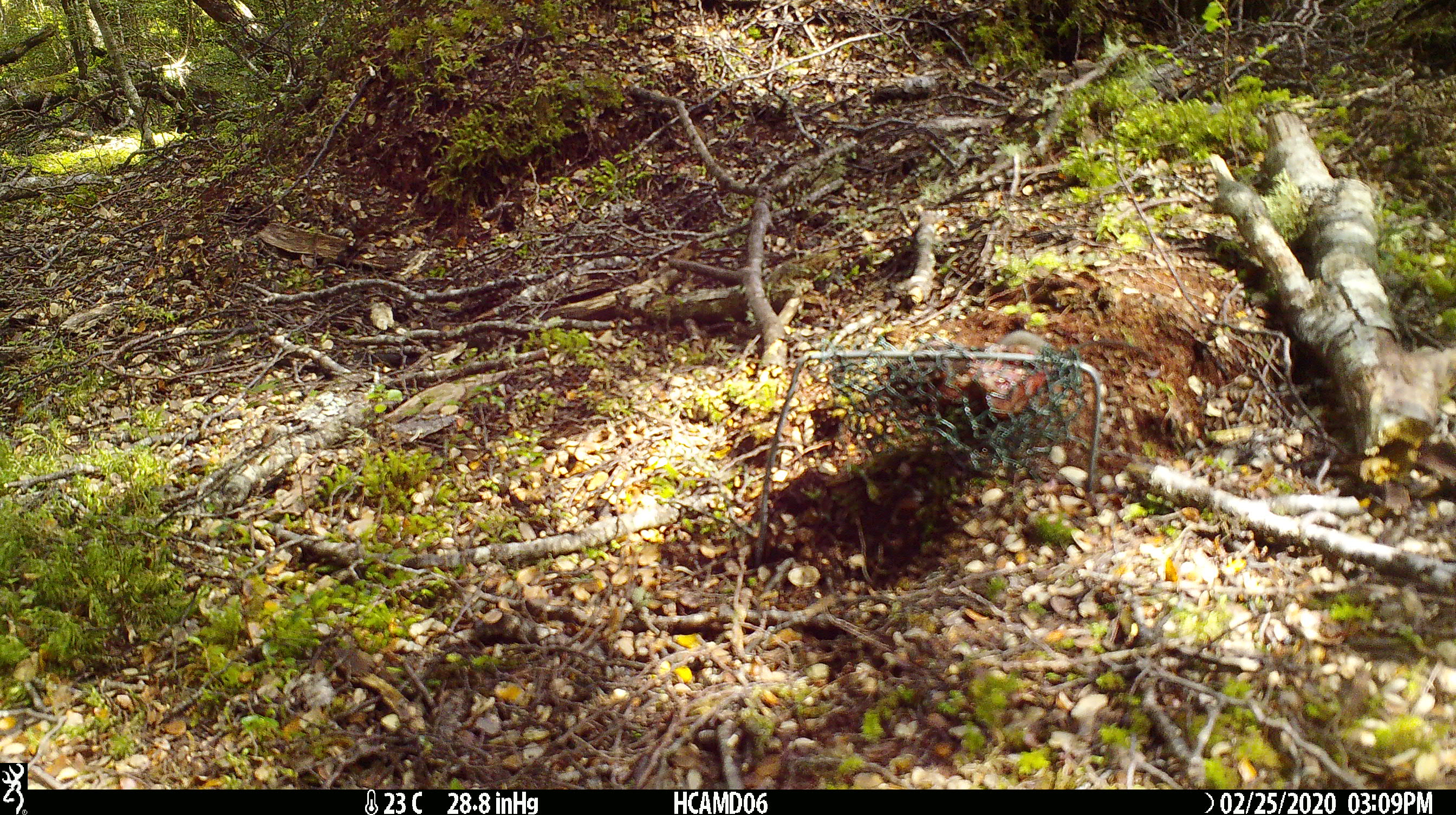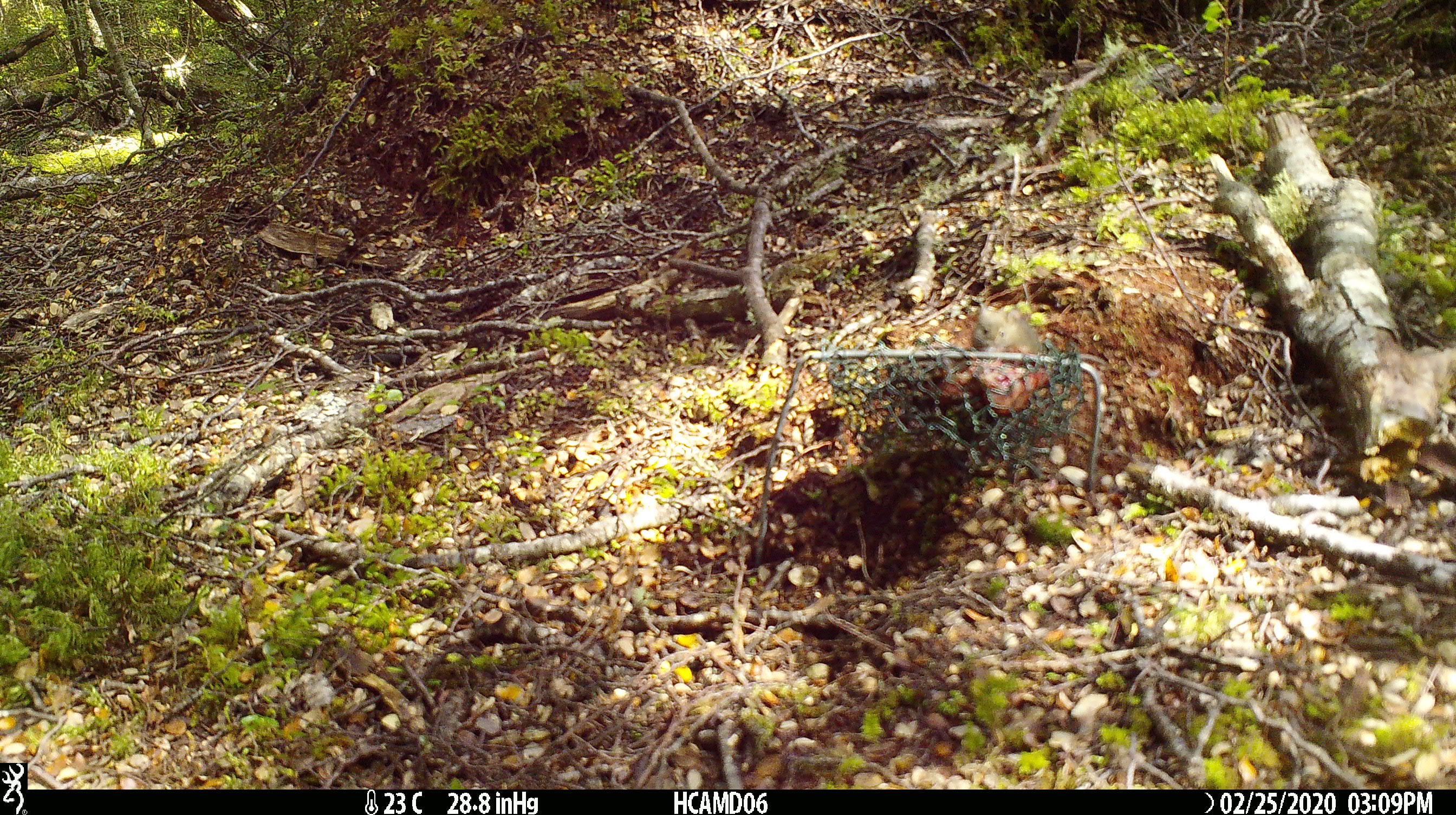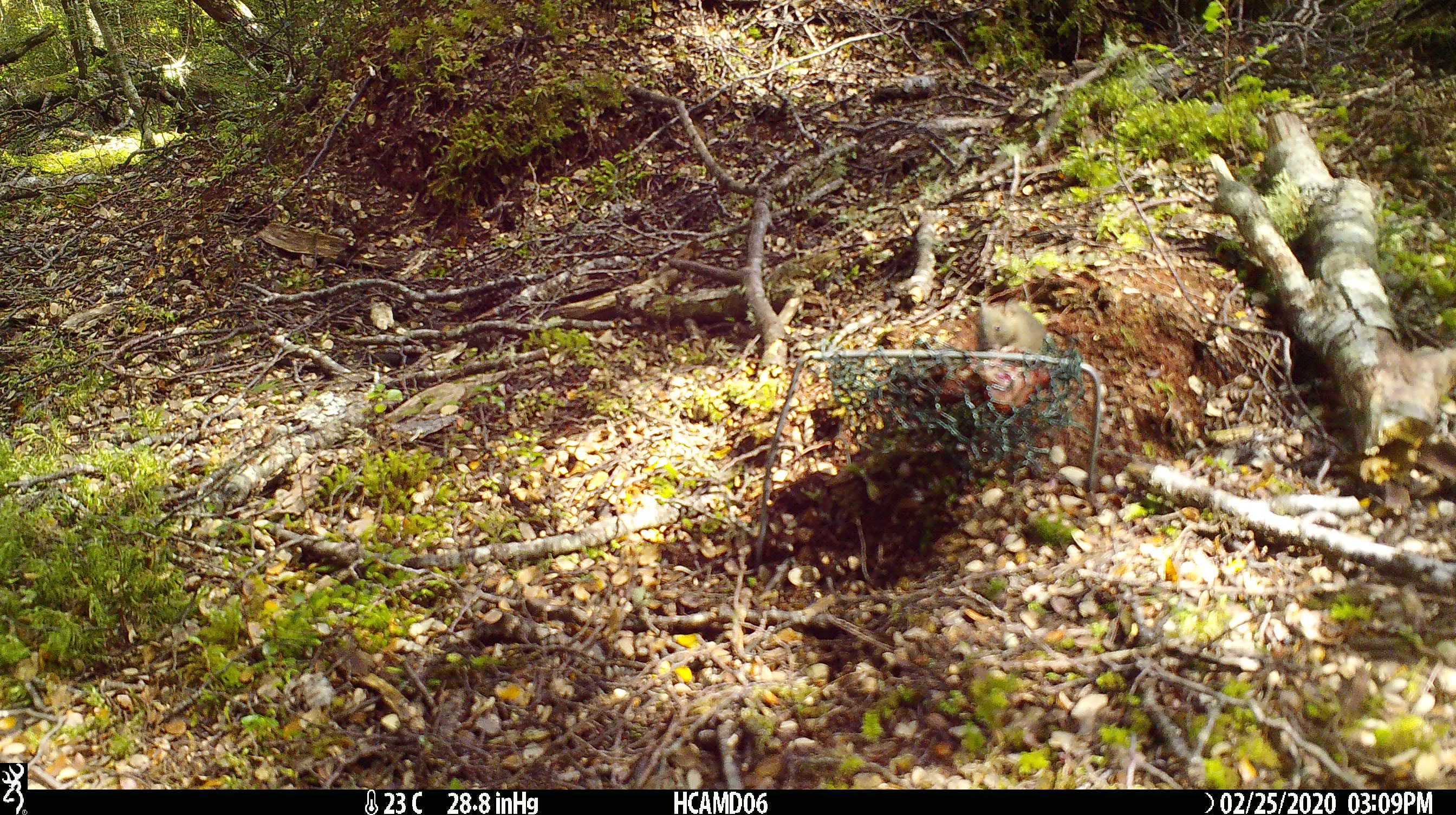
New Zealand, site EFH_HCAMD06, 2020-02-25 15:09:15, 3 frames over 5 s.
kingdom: Animalia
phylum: Chordata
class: Mammalia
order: Rodentia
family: Muridae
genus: Mus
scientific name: Mus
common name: mouse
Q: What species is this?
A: Mouse (Mus).